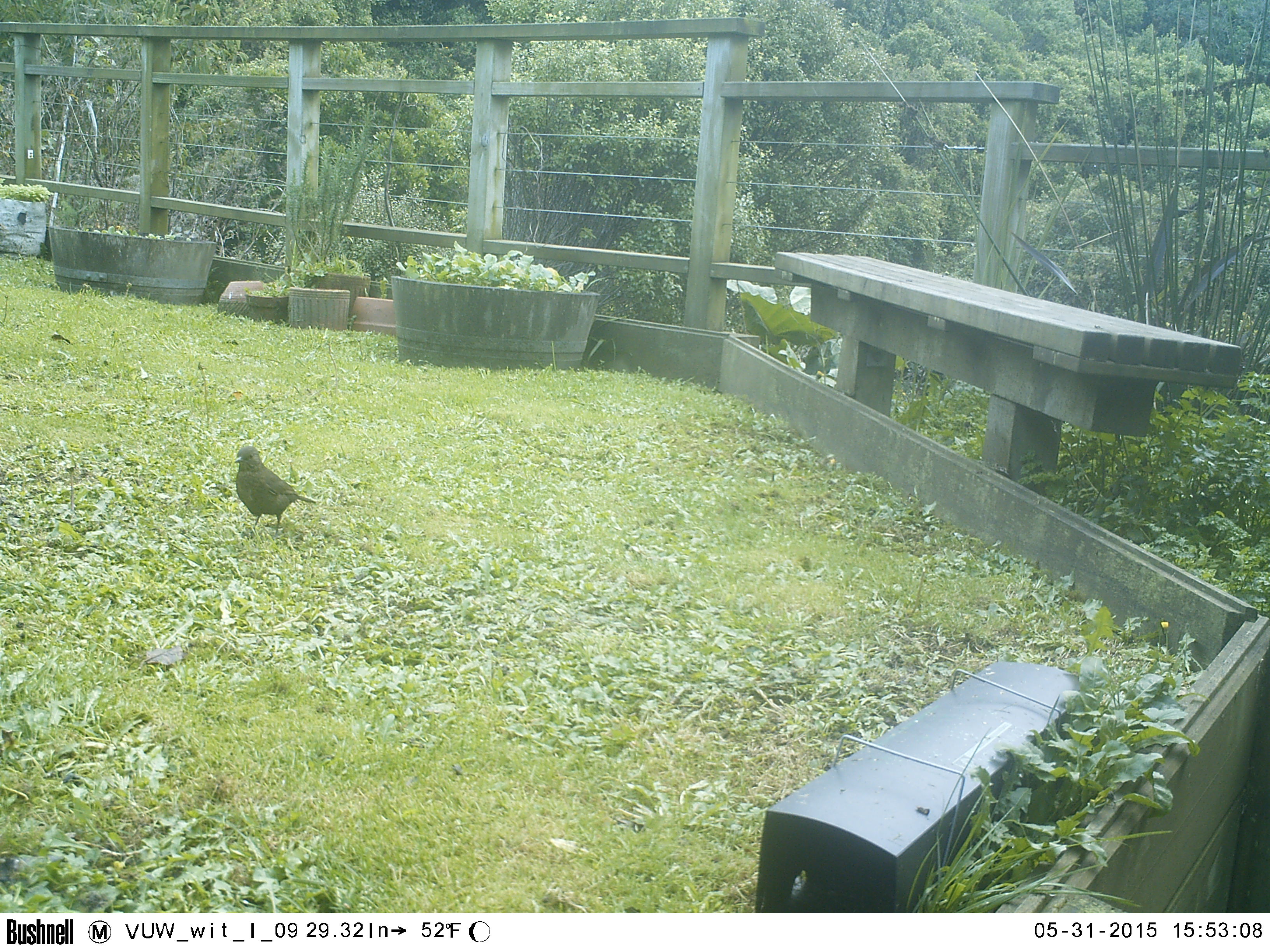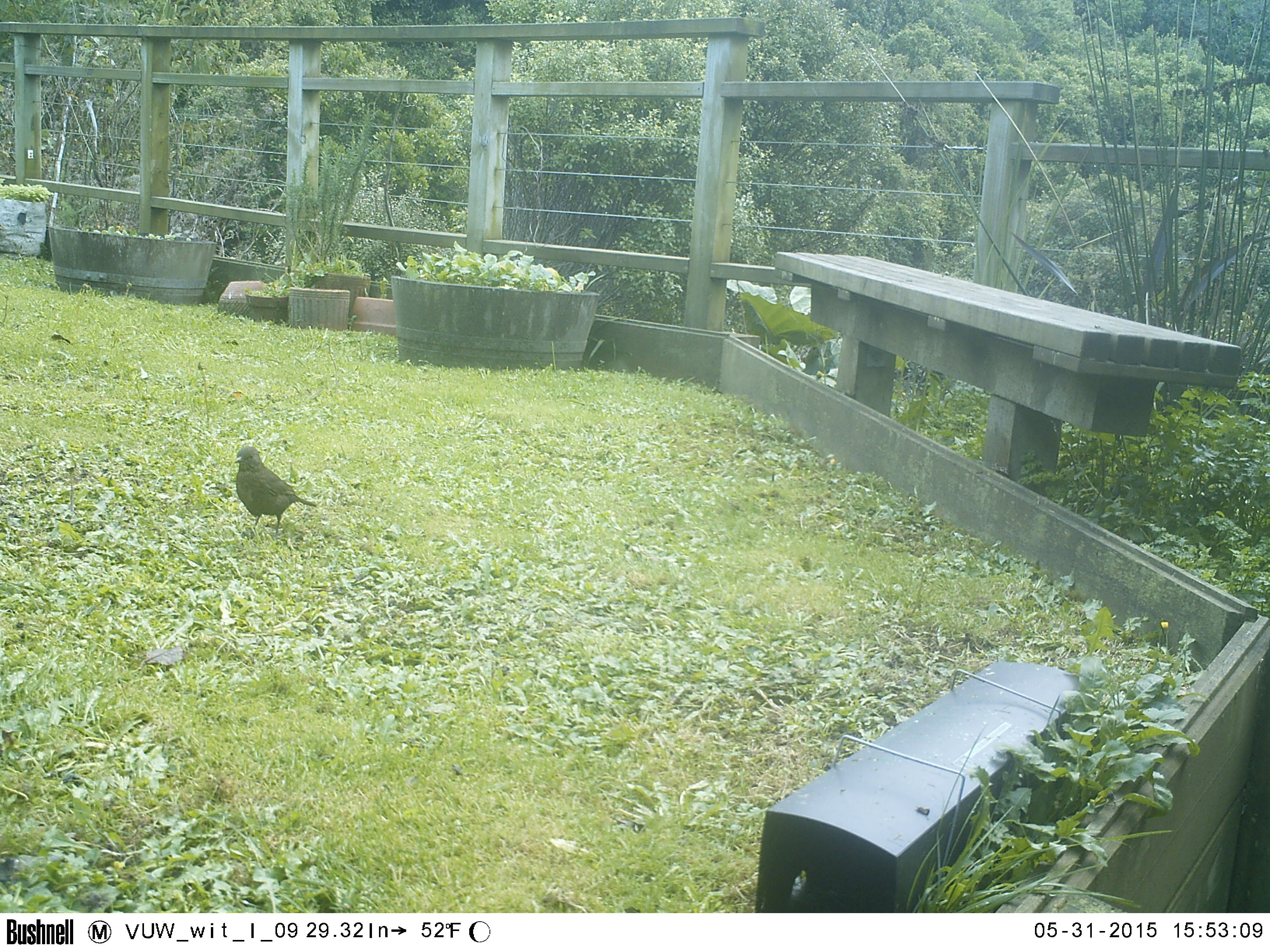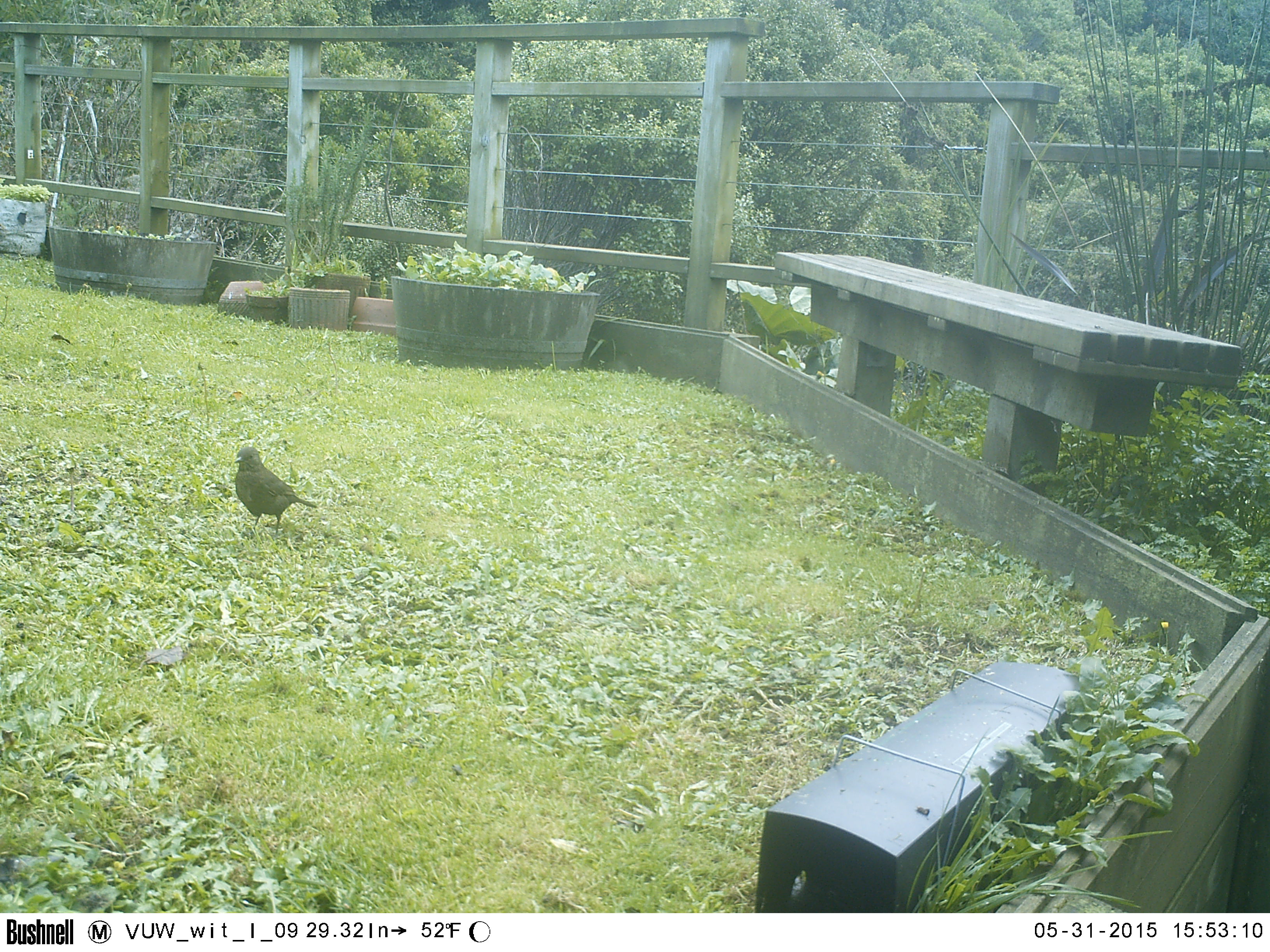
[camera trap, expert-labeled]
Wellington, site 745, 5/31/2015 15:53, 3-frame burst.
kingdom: Animalia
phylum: Chordata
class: Aves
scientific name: Aves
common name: bird